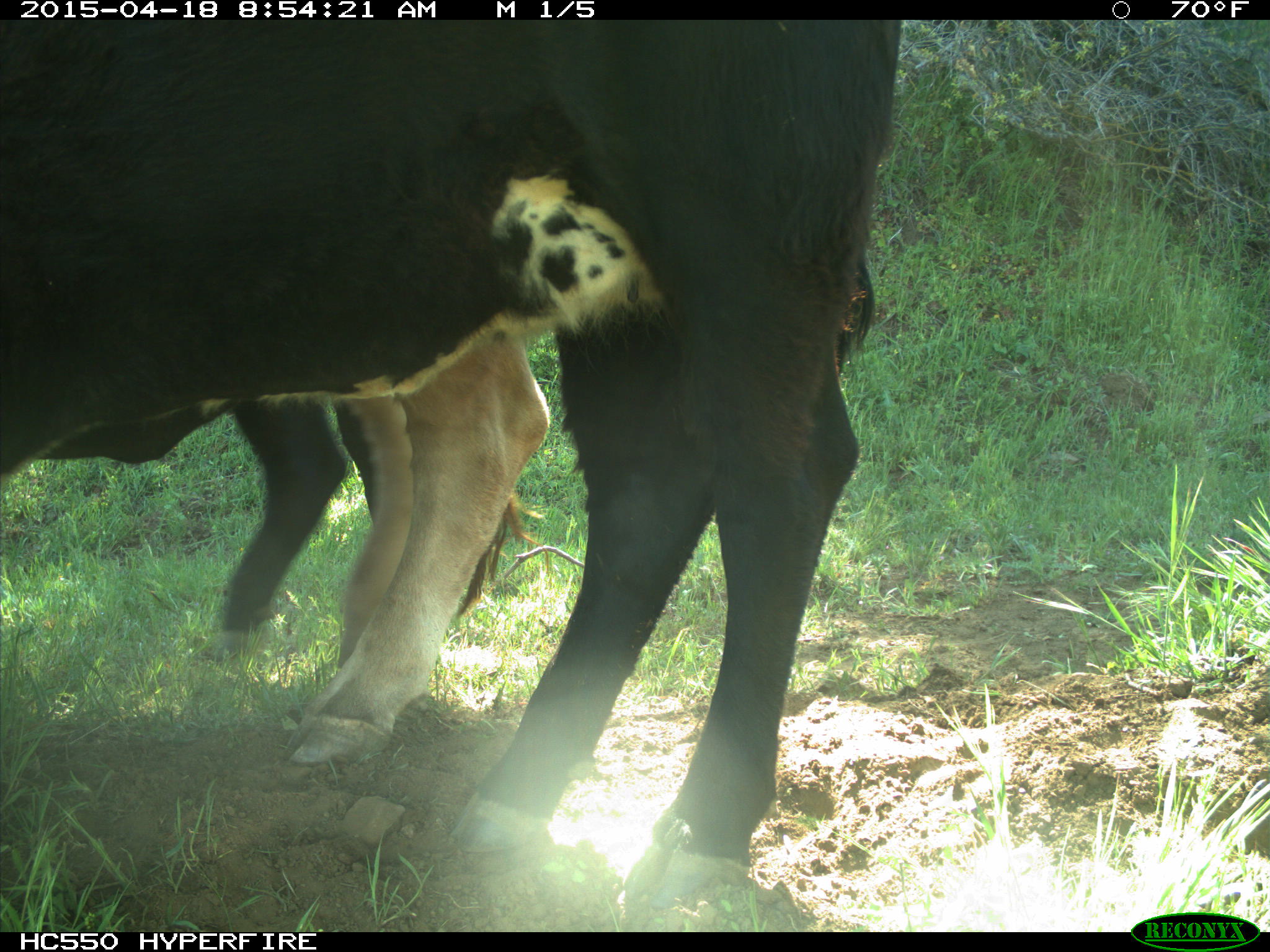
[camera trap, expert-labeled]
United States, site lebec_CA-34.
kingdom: Animalia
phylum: Chordata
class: Mammalia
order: Artiodactyla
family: Bovidae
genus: Bos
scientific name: Bos taurus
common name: domestic cow